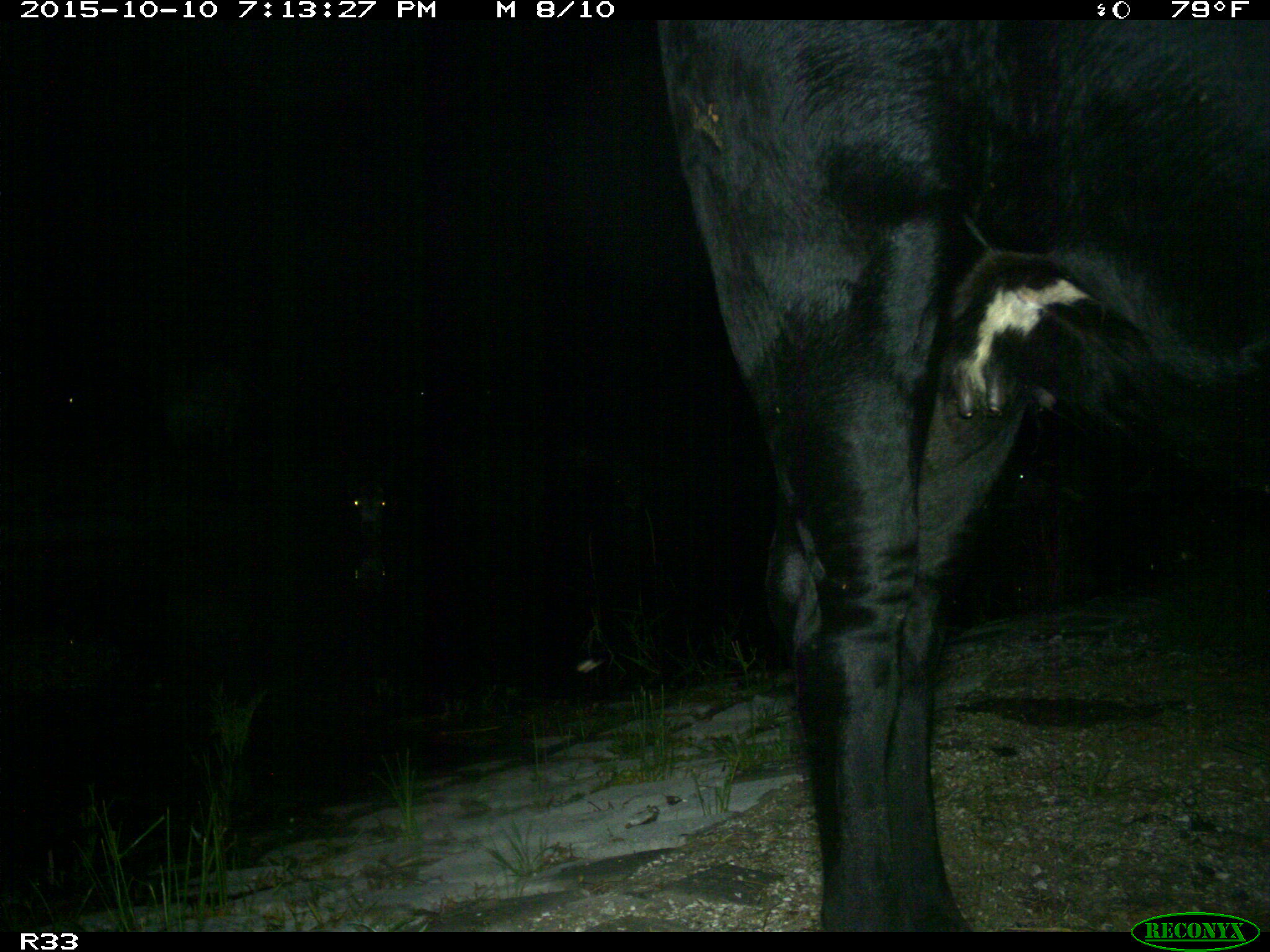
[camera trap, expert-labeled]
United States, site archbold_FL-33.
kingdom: Animalia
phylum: Chordata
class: Mammalia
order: Artiodactyla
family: Bovidae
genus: Bos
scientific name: Bos taurus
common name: domestic cow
Bos taurus (domestic cow).